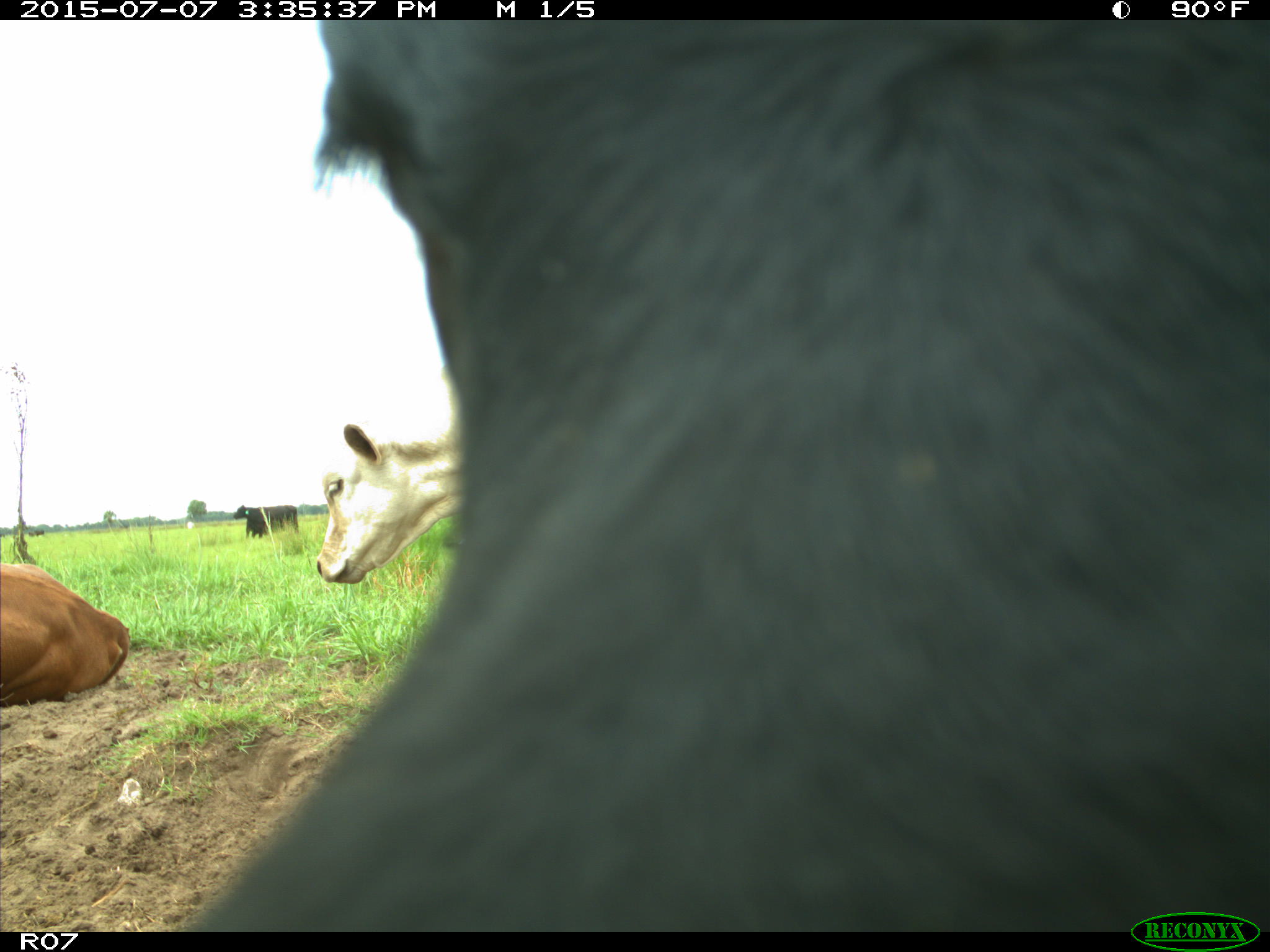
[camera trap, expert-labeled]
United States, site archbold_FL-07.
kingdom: Animalia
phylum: Chordata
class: Mammalia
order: Artiodactyla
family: Bovidae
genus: Bos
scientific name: Bos taurus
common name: domestic cow